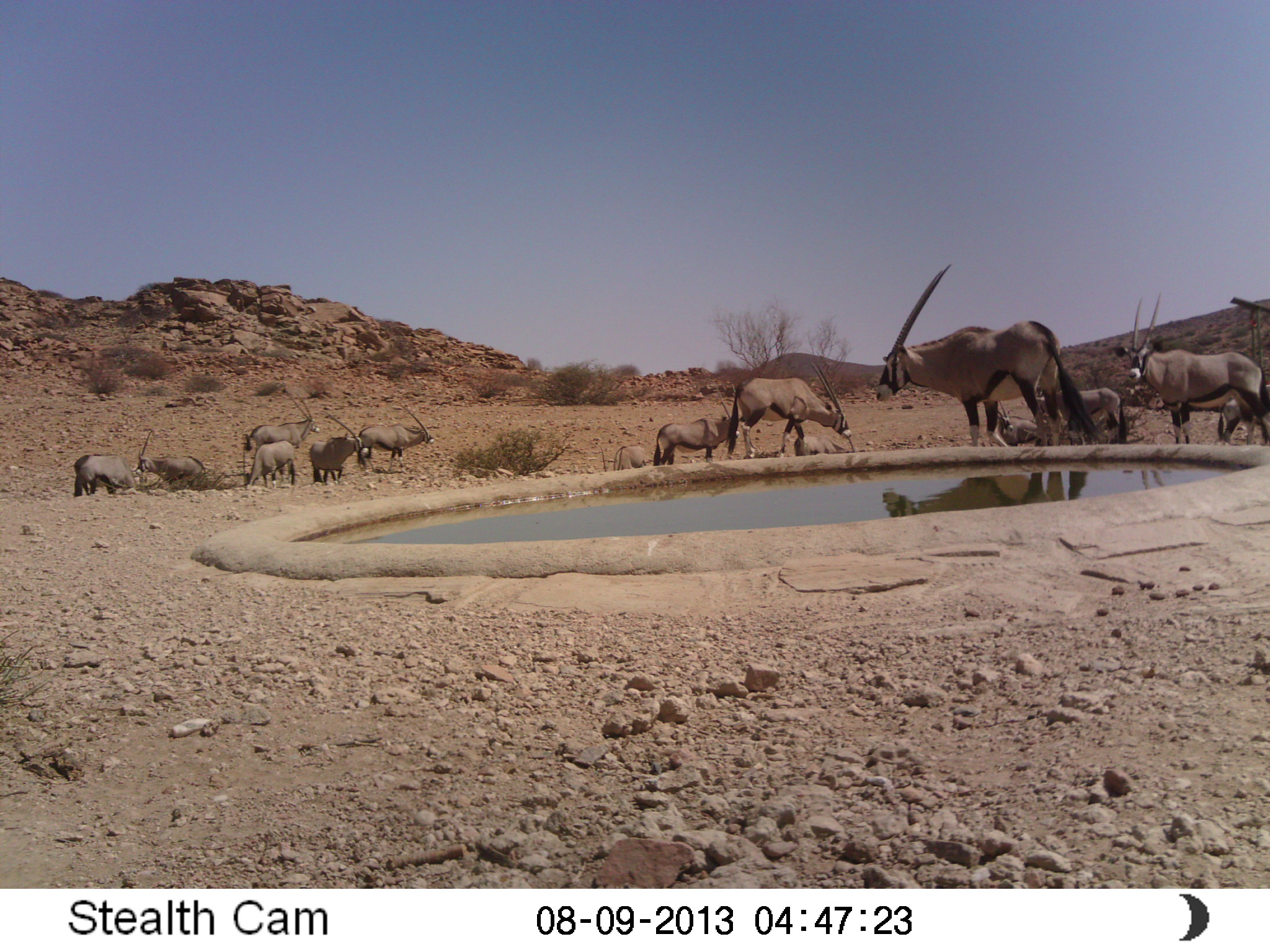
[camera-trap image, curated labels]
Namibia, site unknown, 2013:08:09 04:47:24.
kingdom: Animalia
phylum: Chordata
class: Mammalia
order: Artiodactyla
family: Bovidae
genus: Oryx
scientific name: Oryx gazella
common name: gemsbok